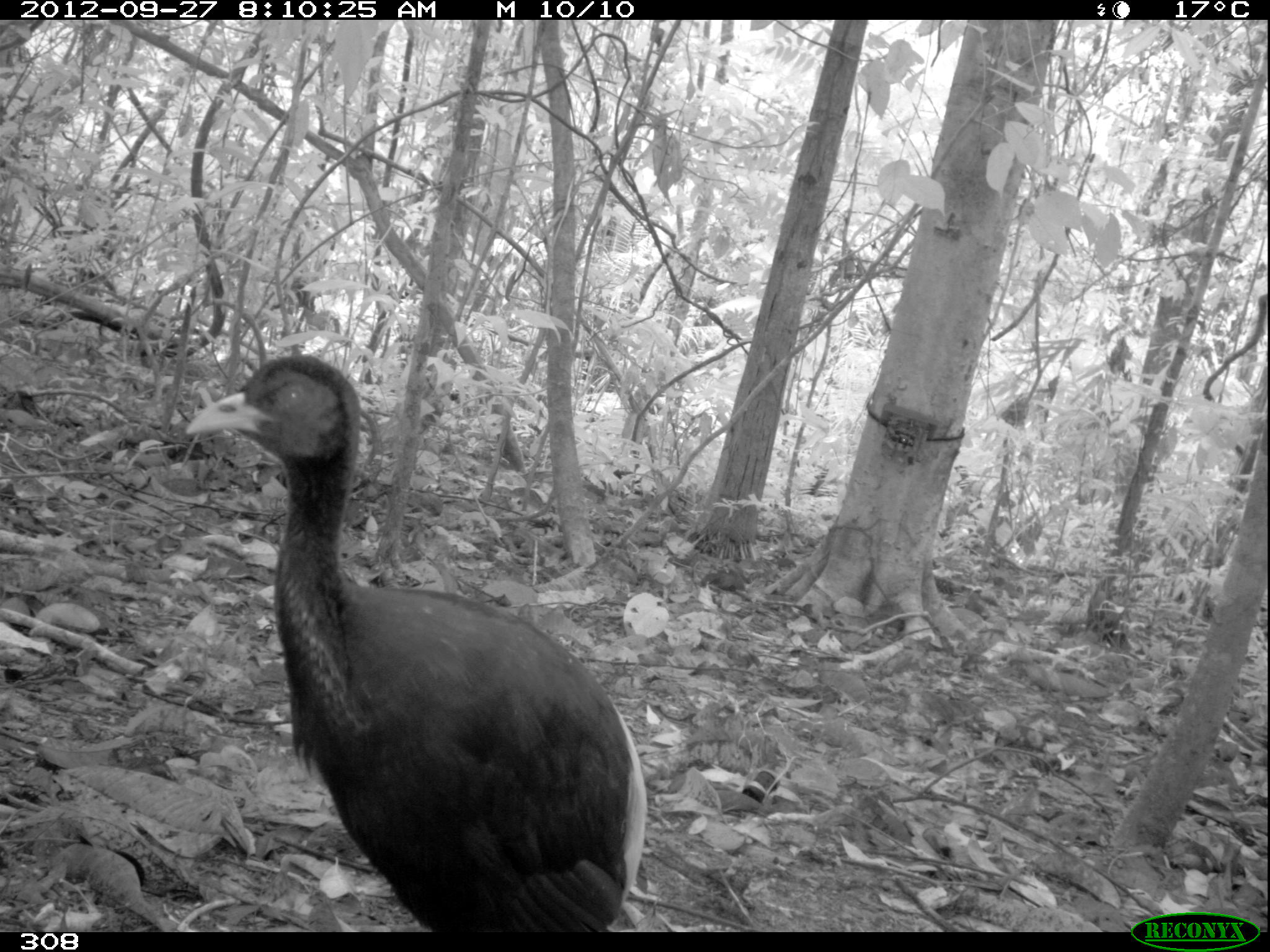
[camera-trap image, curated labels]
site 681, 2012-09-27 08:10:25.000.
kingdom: Animalia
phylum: Chordata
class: Aves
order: Gruiformes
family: Psophiidae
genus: Psophia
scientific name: Psophia leucoptera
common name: pale-winged trumpeter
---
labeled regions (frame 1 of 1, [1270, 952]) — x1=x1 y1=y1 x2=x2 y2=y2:
psophia leucoptera: x1=183 y1=350 x2=647 y2=932